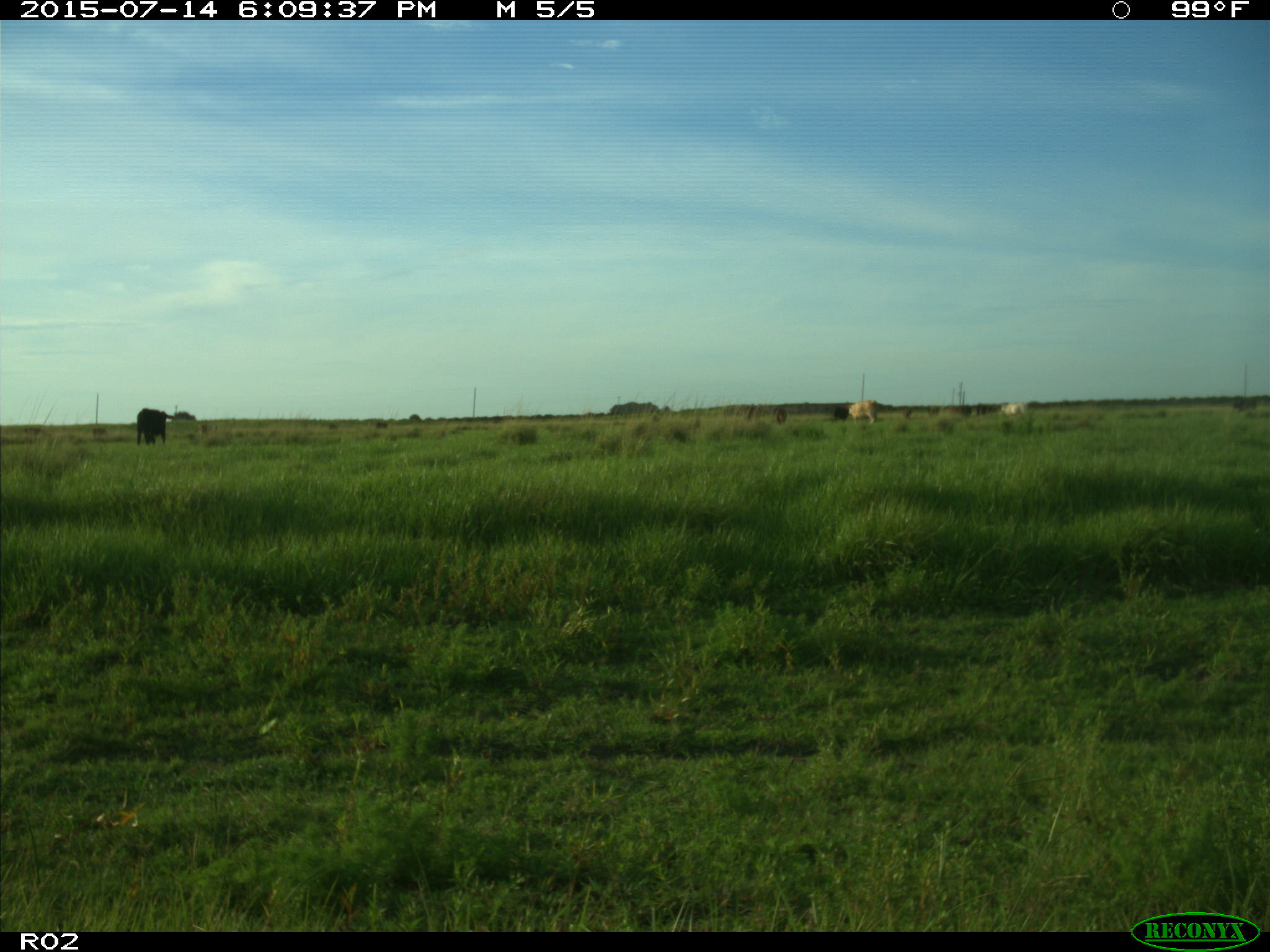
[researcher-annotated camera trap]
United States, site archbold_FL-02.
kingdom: Animalia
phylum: Chordata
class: Mammalia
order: Artiodactyla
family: Bovidae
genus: Bos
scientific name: Bos taurus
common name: domestic cow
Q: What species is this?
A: Bos taurus (domestic cow).